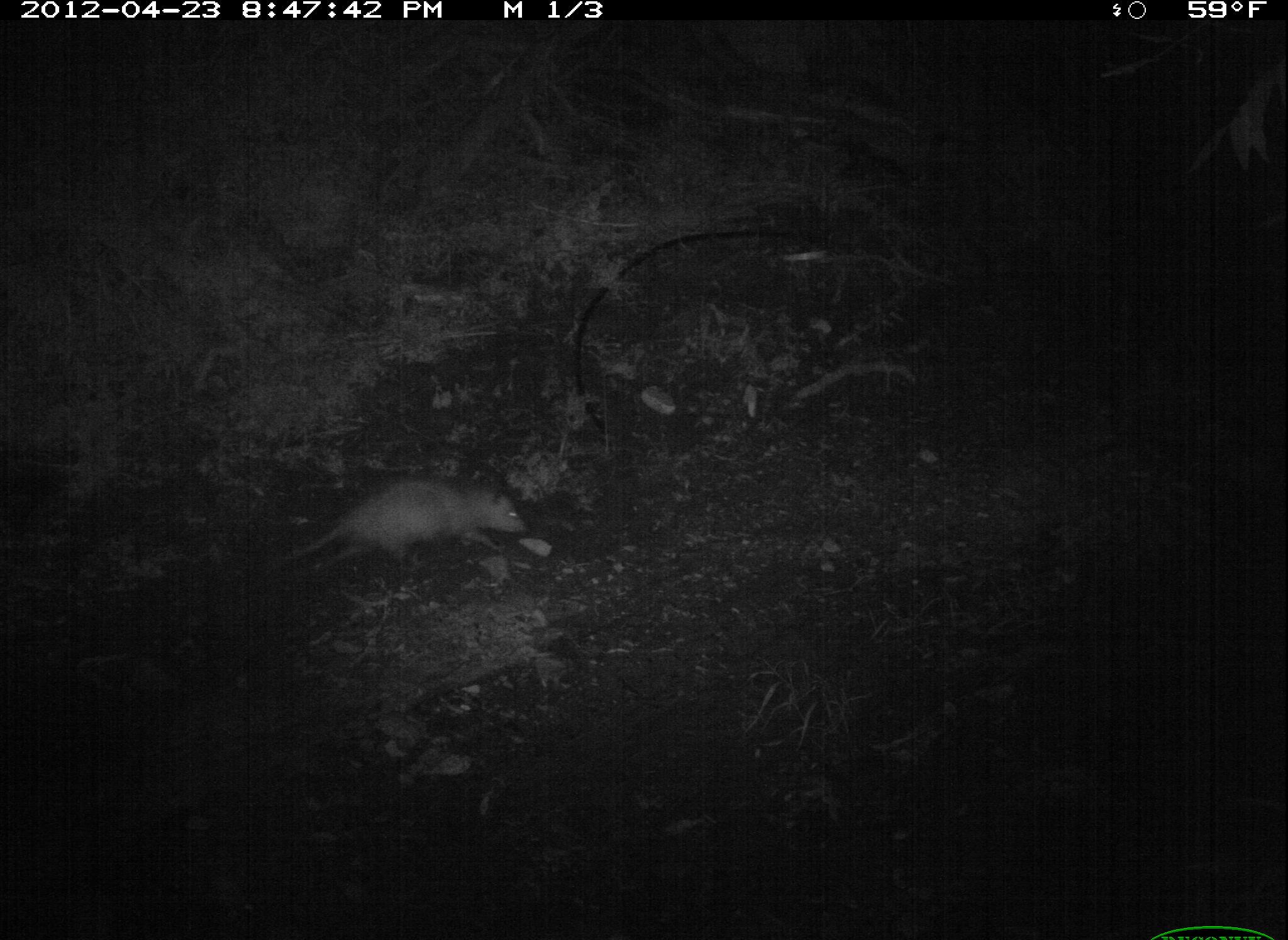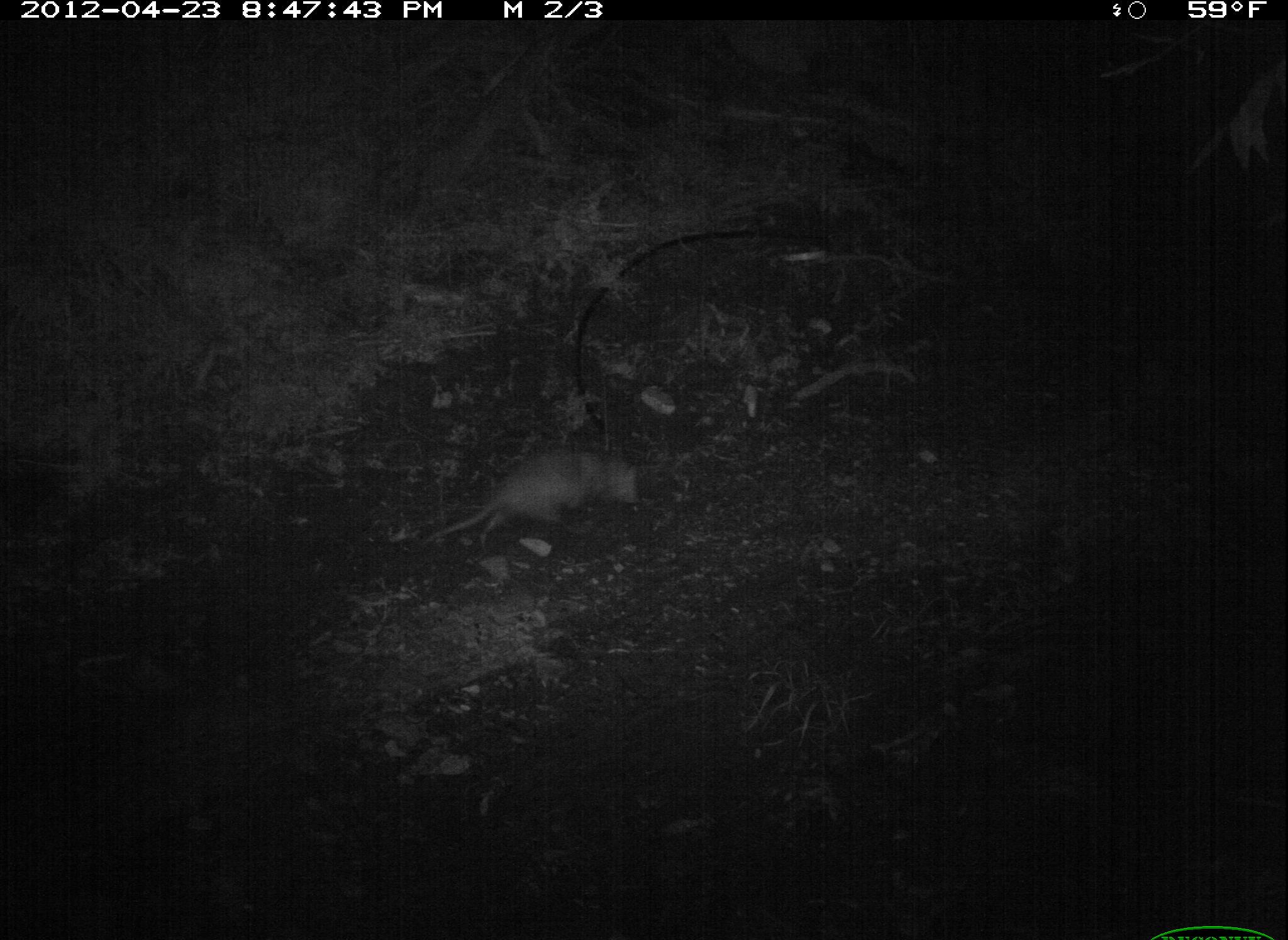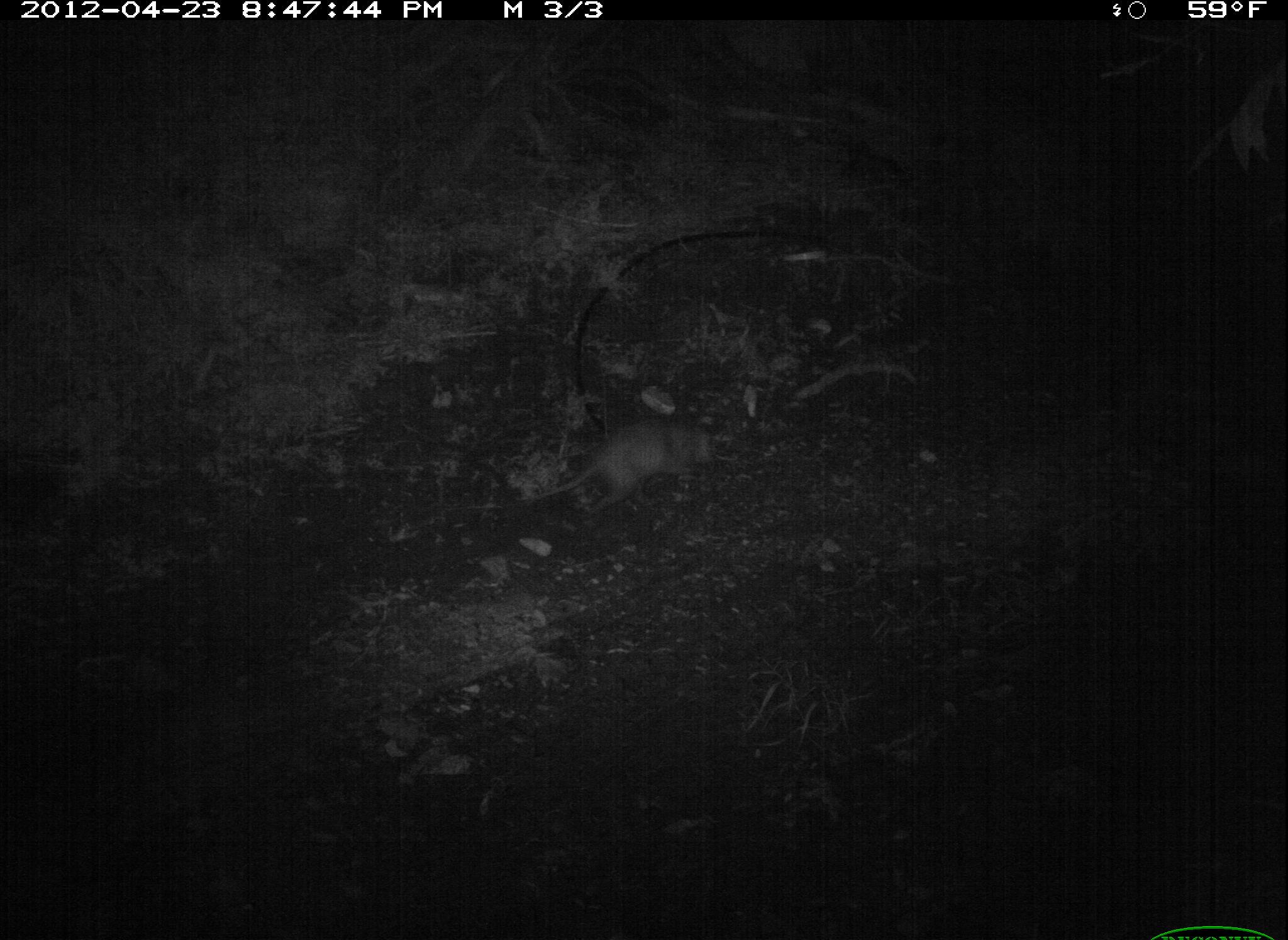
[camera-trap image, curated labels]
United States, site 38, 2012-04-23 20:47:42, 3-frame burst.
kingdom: Animalia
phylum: Chordata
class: Mammalia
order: Didelphimorphia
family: Didelphidae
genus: Didelphis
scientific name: Didelphis virginiana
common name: virginia opossum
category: opossum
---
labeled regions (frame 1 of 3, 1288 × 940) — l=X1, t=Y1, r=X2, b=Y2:
opossum: l=283, t=462, r=535, b=572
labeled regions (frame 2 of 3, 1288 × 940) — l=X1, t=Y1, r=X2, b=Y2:
opossum: l=412, t=440, r=646, b=565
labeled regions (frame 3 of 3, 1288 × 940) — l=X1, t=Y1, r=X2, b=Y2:
opossum: l=518, t=412, r=730, b=523